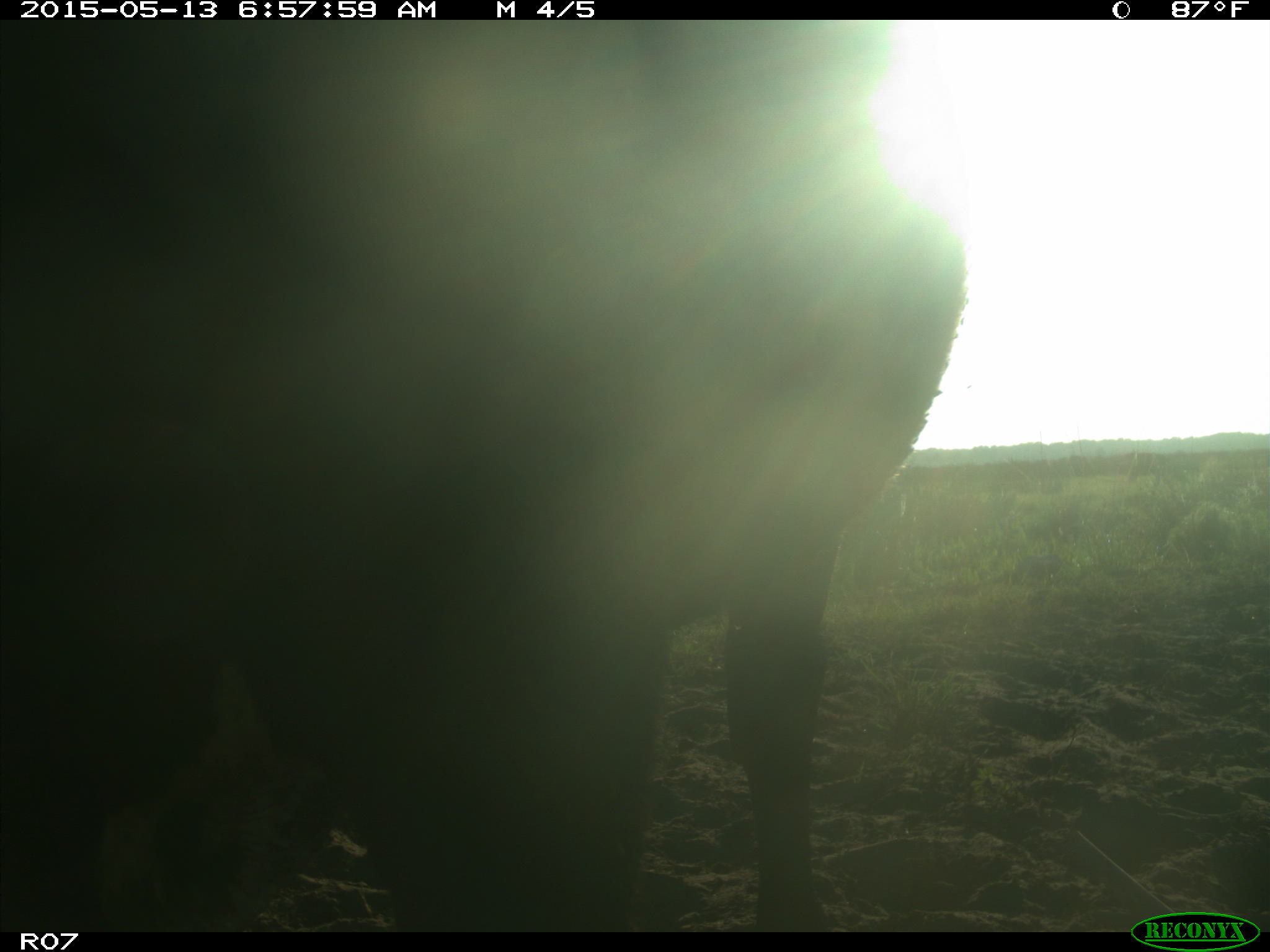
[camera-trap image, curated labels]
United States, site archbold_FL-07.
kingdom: Animalia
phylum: Chordata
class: Mammalia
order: Artiodactyla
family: Bovidae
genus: Bos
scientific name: Bos taurus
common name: domestic cow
Bos taurus (domestic cow).